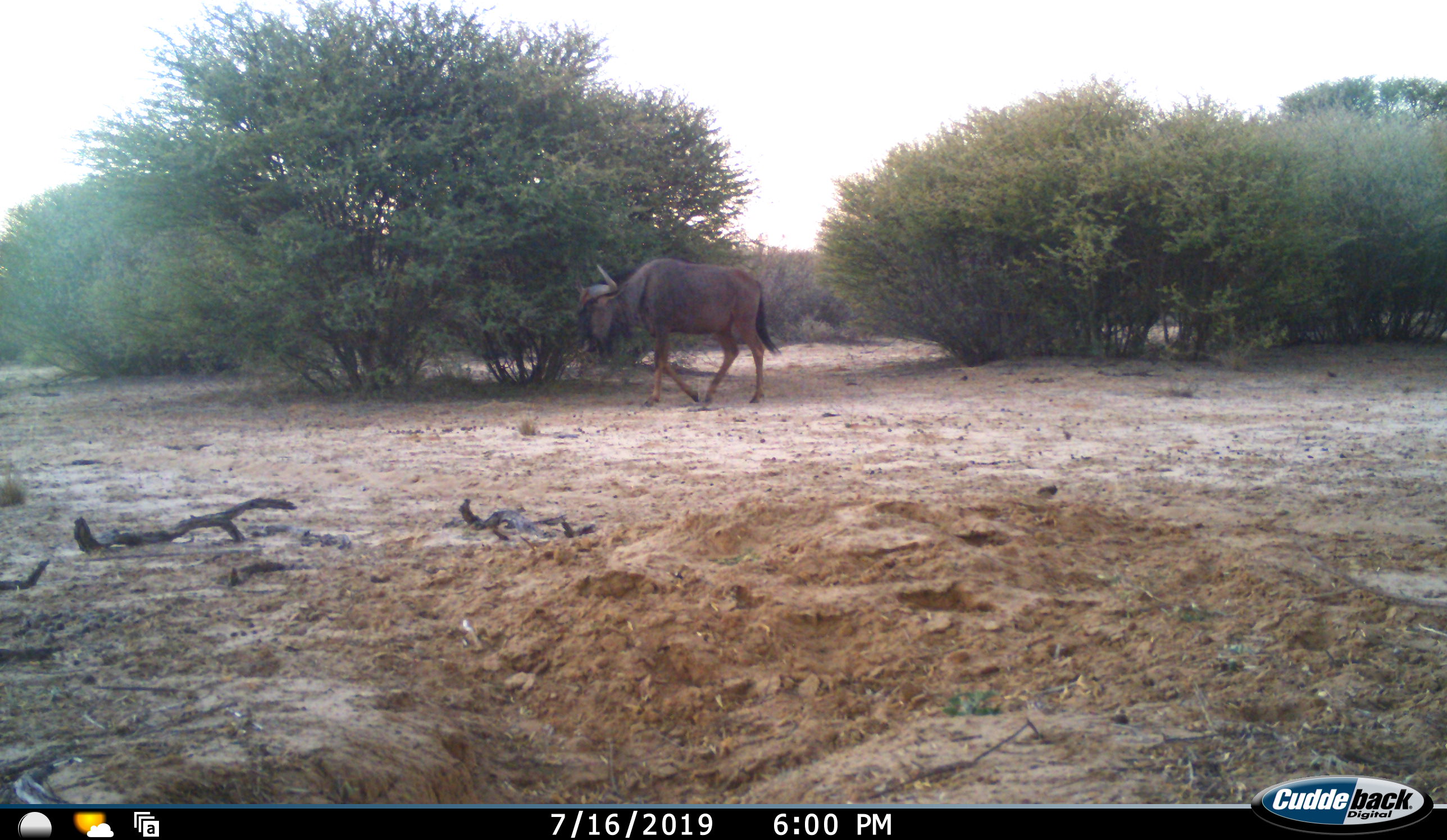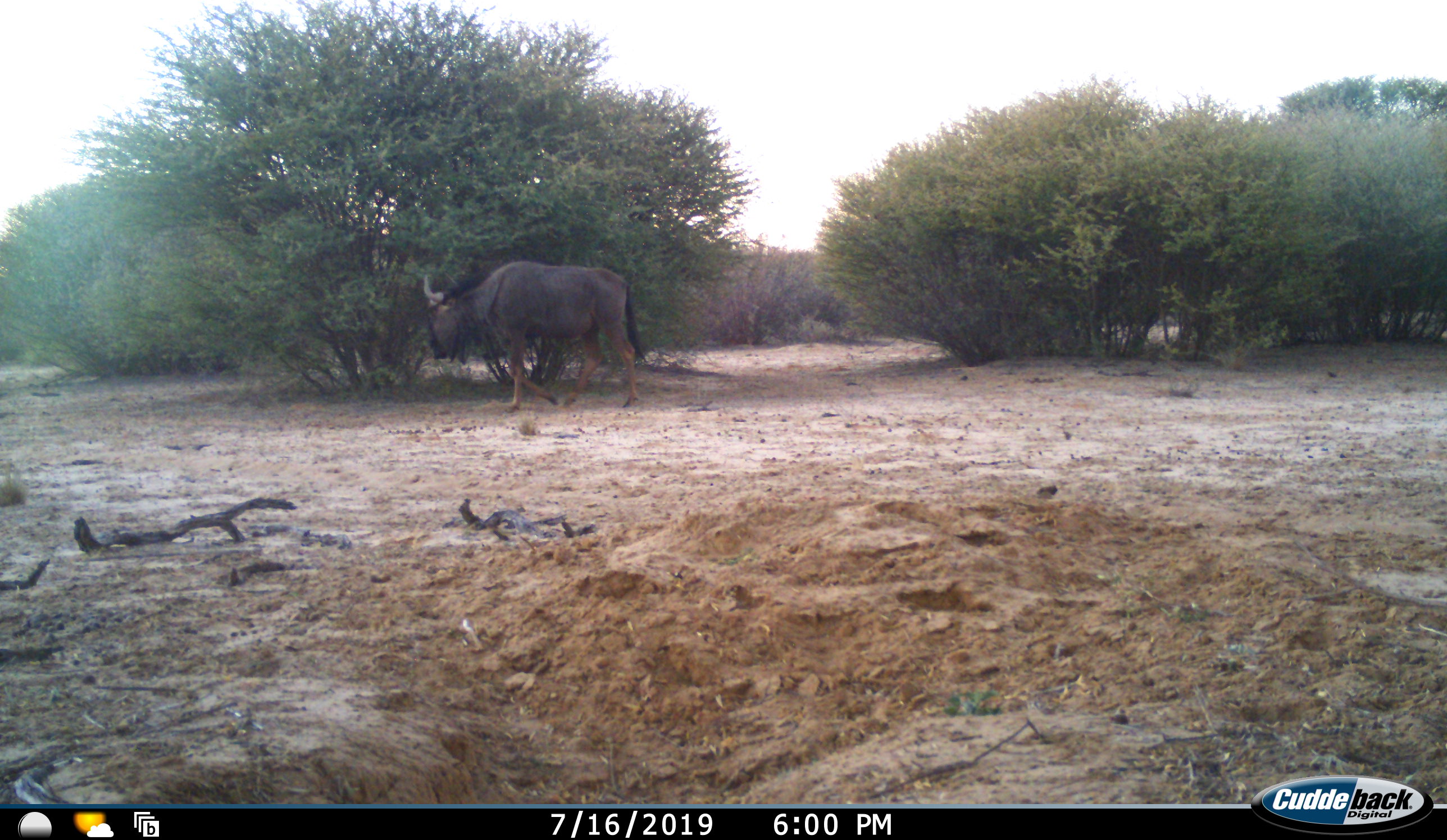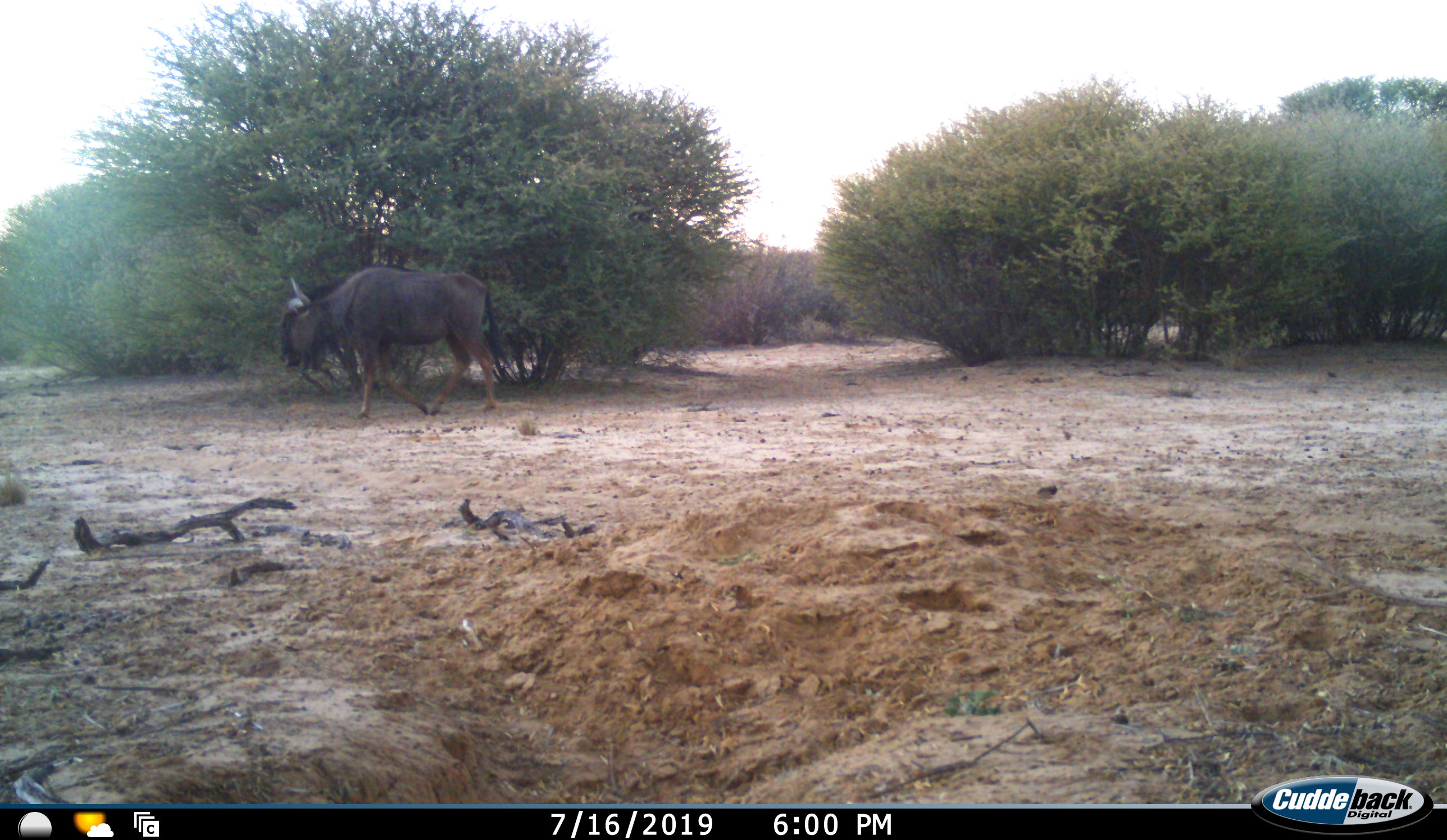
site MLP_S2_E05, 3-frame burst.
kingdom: Animalia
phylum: Chordata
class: Mammalia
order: Artiodactyla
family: Bovidae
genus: Connochaetes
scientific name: Connochaetes taurinus taurinus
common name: blue wildebeest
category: wildebeestblue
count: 1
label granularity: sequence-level